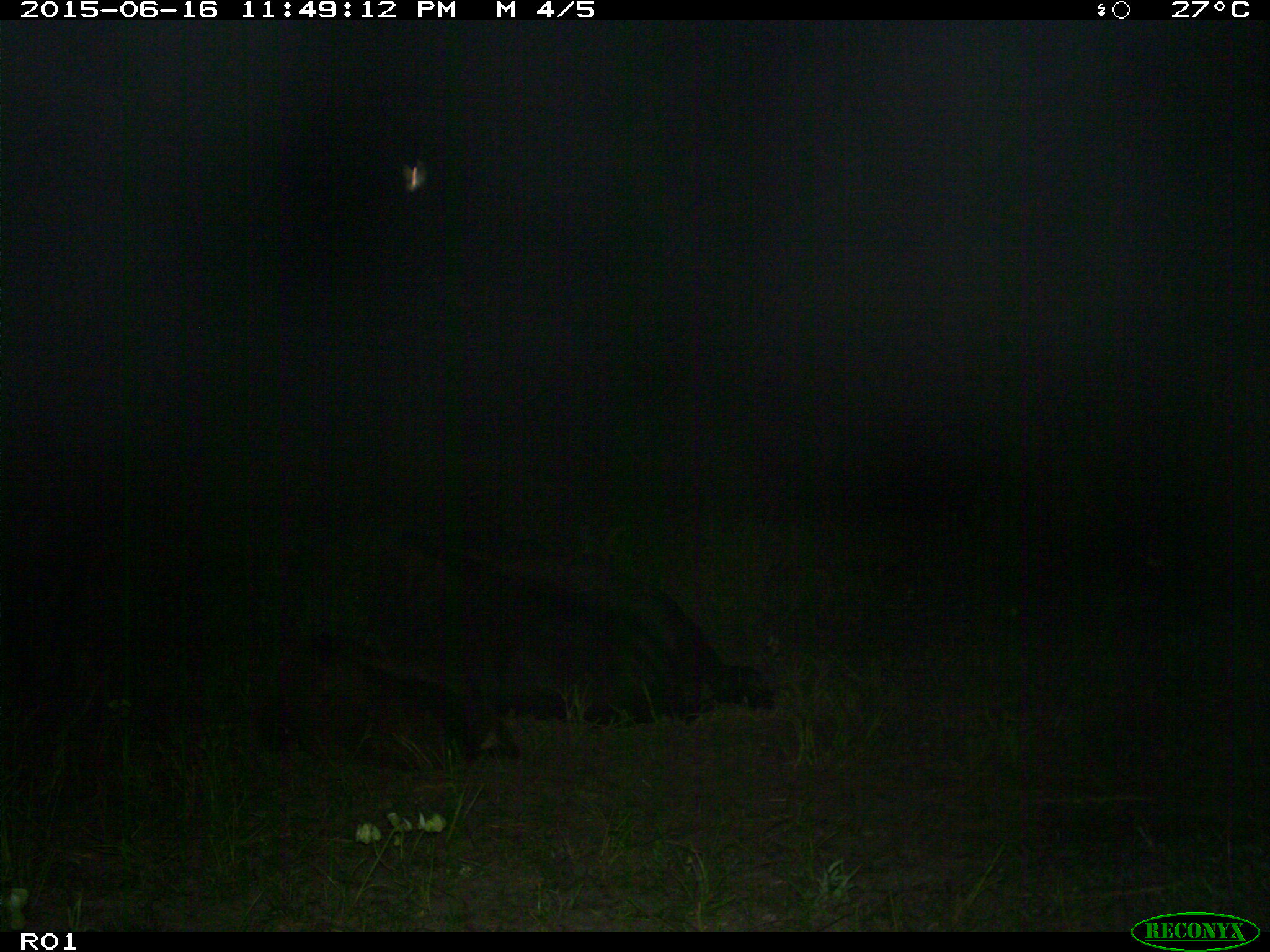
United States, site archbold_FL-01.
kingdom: Animalia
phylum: Chordata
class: Mammalia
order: Artiodactyla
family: Bovidae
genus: Bos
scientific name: Bos taurus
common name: domestic cow